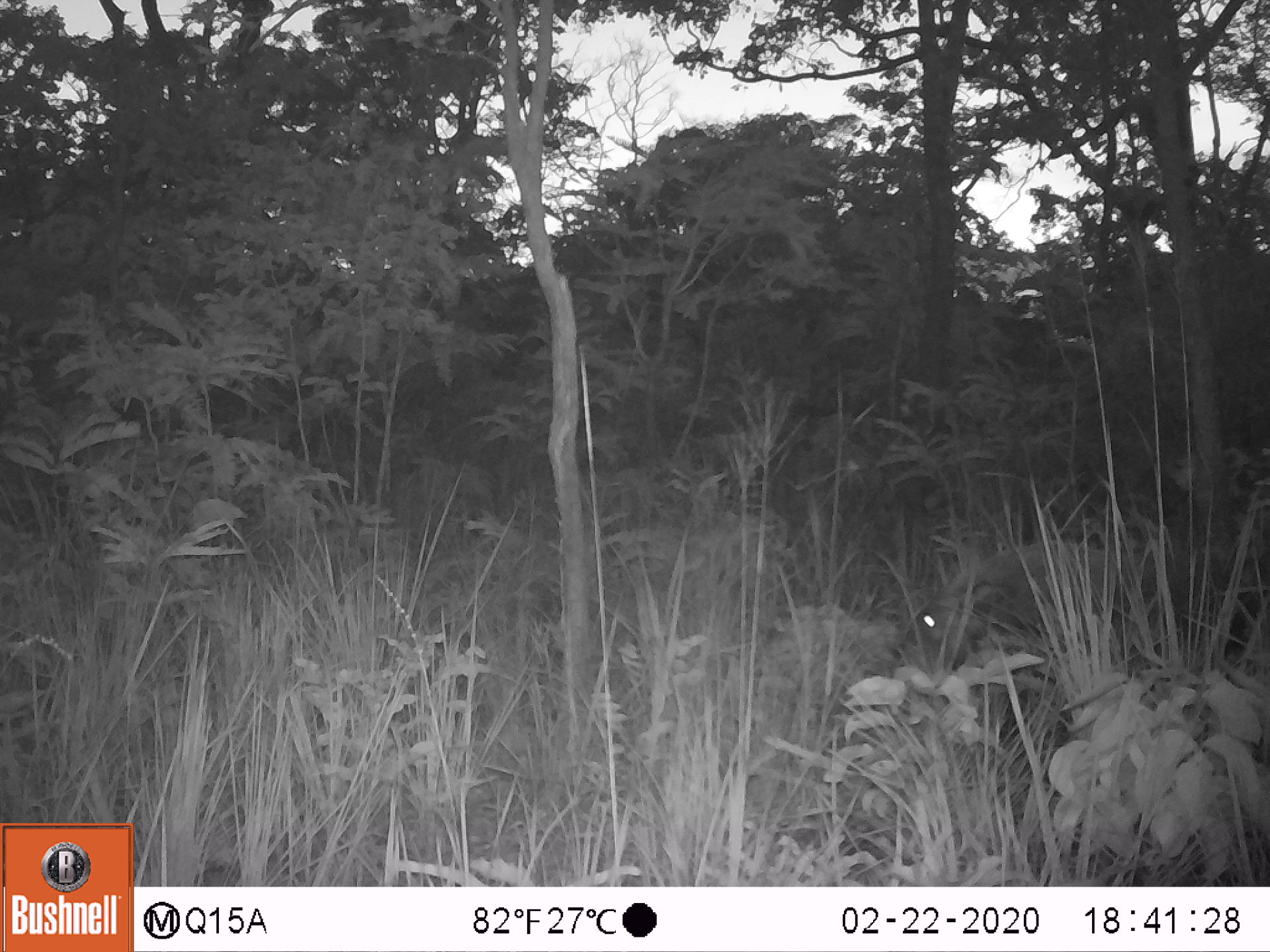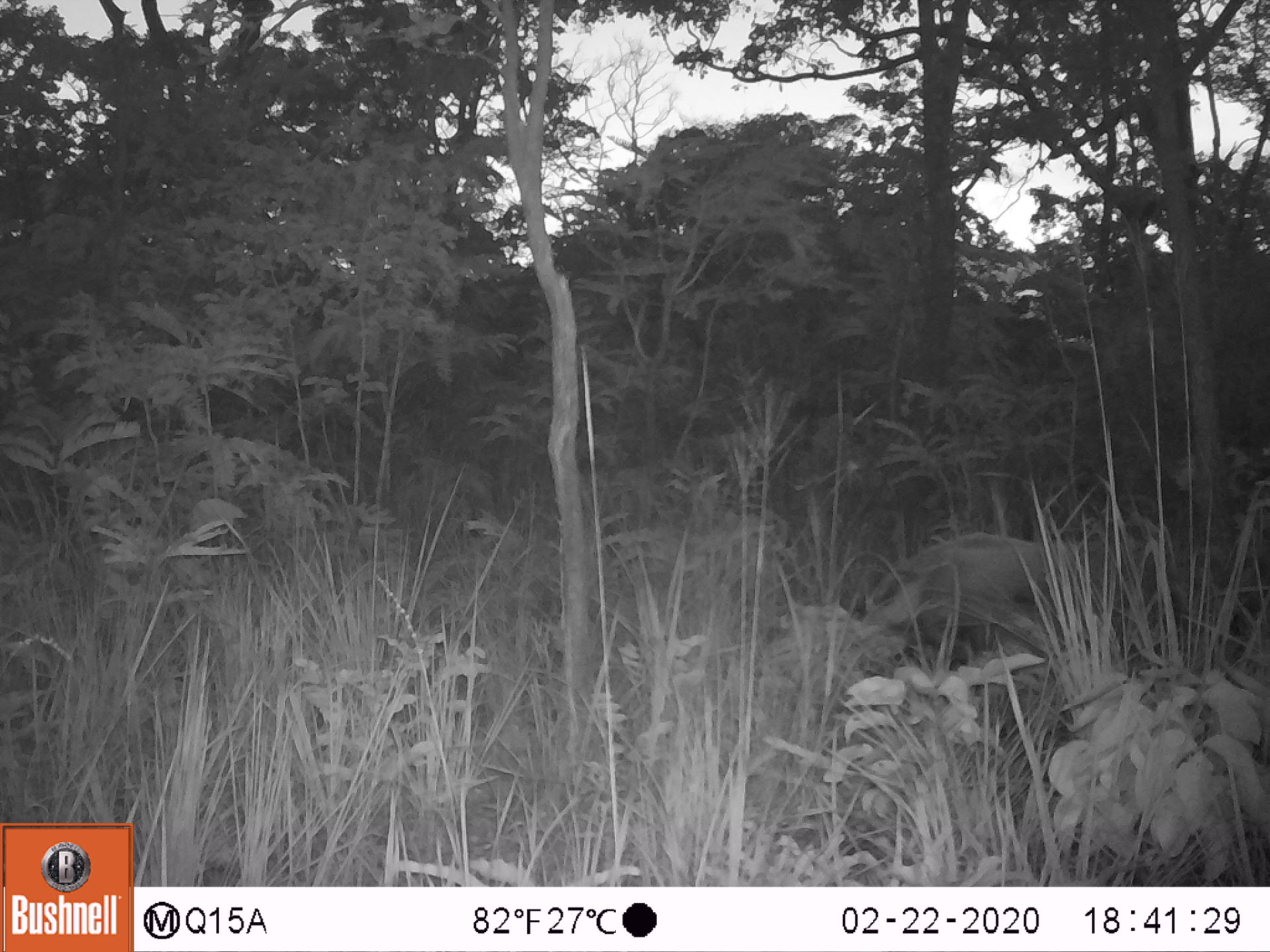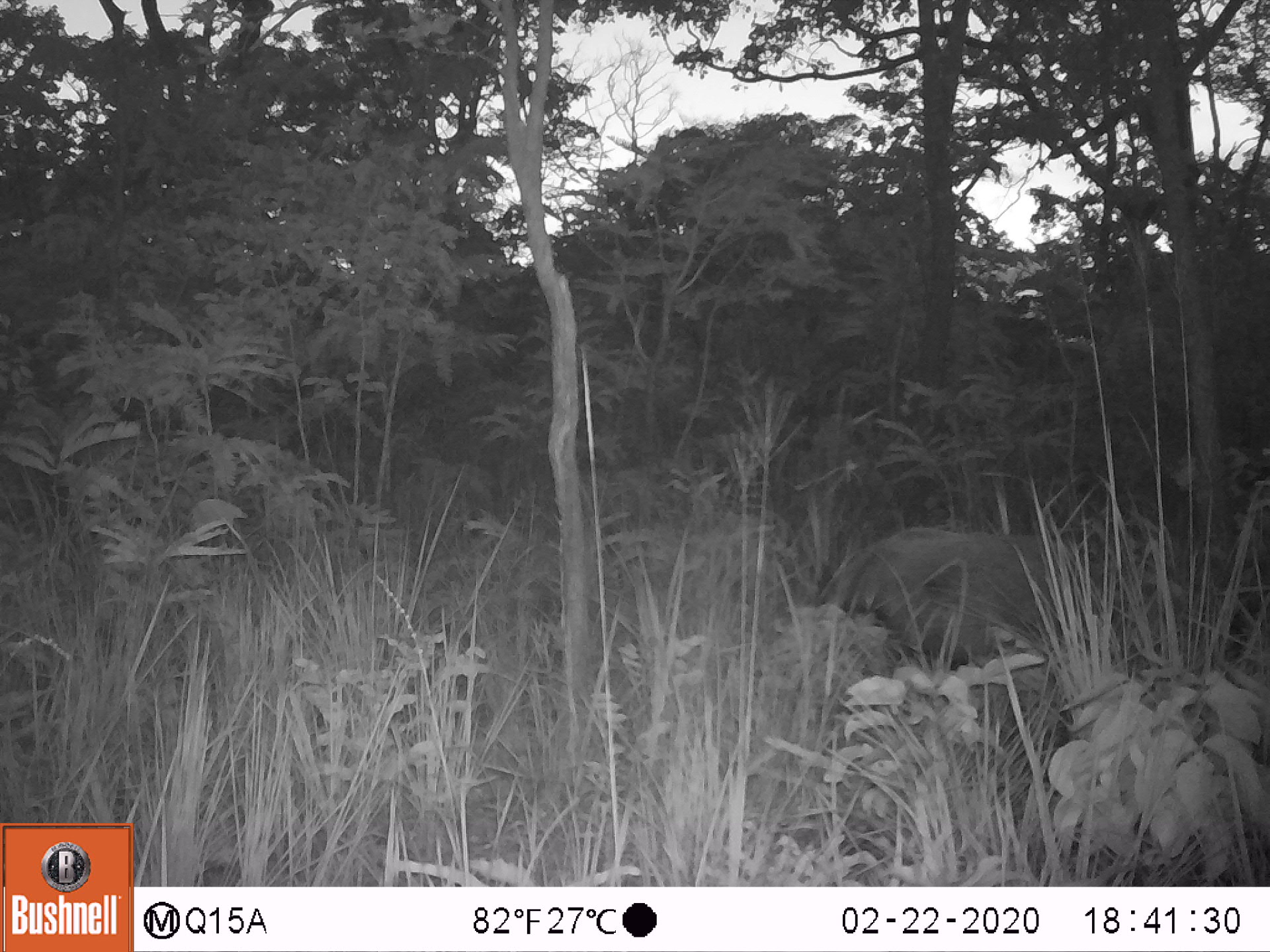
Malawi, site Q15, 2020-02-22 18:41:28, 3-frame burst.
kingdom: Animalia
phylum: Chordata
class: Mammalia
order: Artiodactyla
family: Suidae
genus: Potamochoerus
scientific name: Potamochoerus larvatus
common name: bushpig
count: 1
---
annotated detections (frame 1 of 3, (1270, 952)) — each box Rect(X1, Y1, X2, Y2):
bushpig: Rect(889, 548, 1262, 698)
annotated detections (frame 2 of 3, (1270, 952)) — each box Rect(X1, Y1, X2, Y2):
bushpig: Rect(850, 531, 1137, 671)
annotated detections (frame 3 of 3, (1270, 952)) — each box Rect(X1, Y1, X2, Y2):
bushpig: Rect(810, 517, 1109, 671)